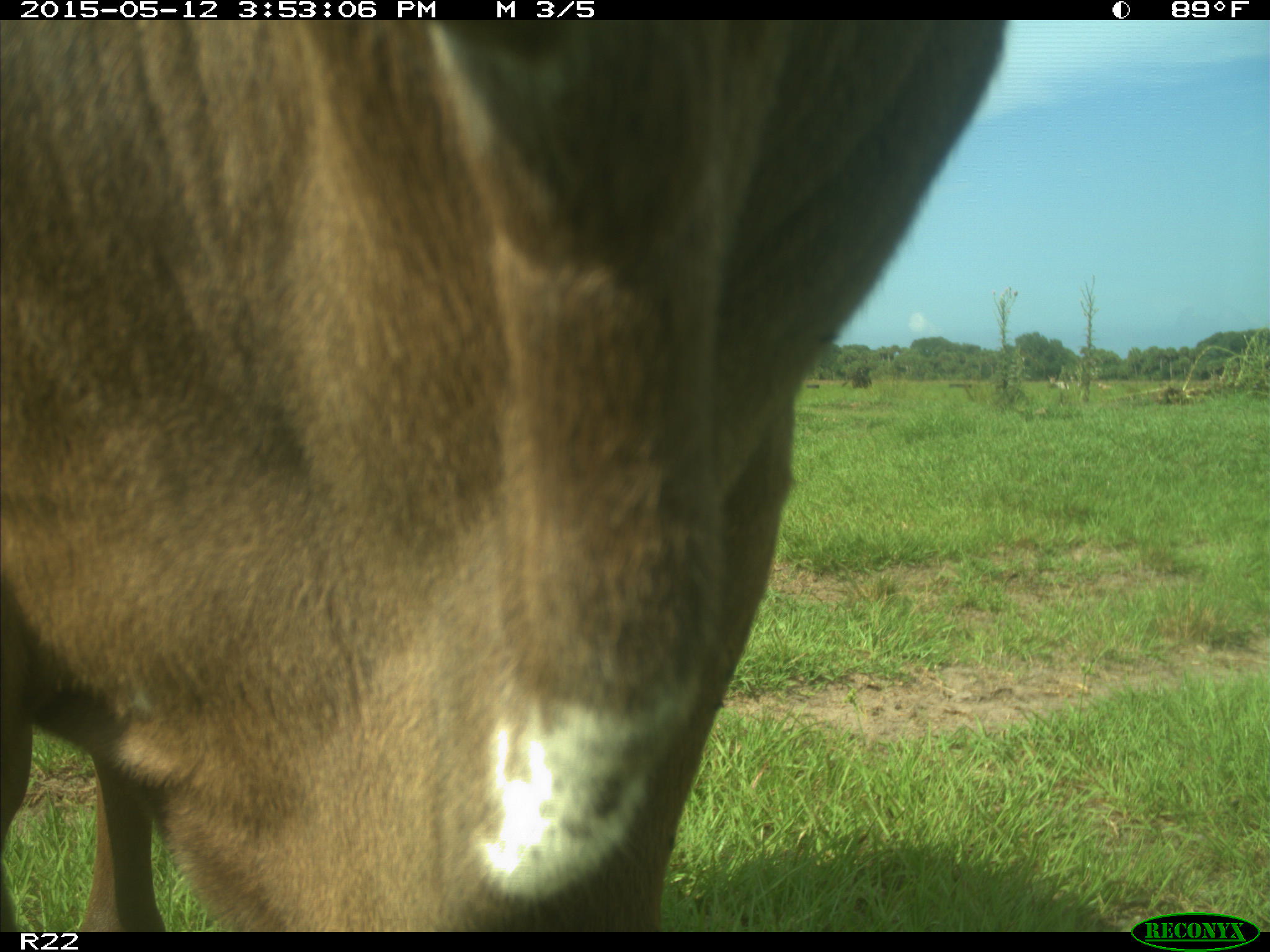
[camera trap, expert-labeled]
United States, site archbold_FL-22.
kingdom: Animalia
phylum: Chordata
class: Mammalia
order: Artiodactyla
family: Bovidae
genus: Bos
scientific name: Bos taurus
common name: domestic cow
Bos taurus (domestic cow).